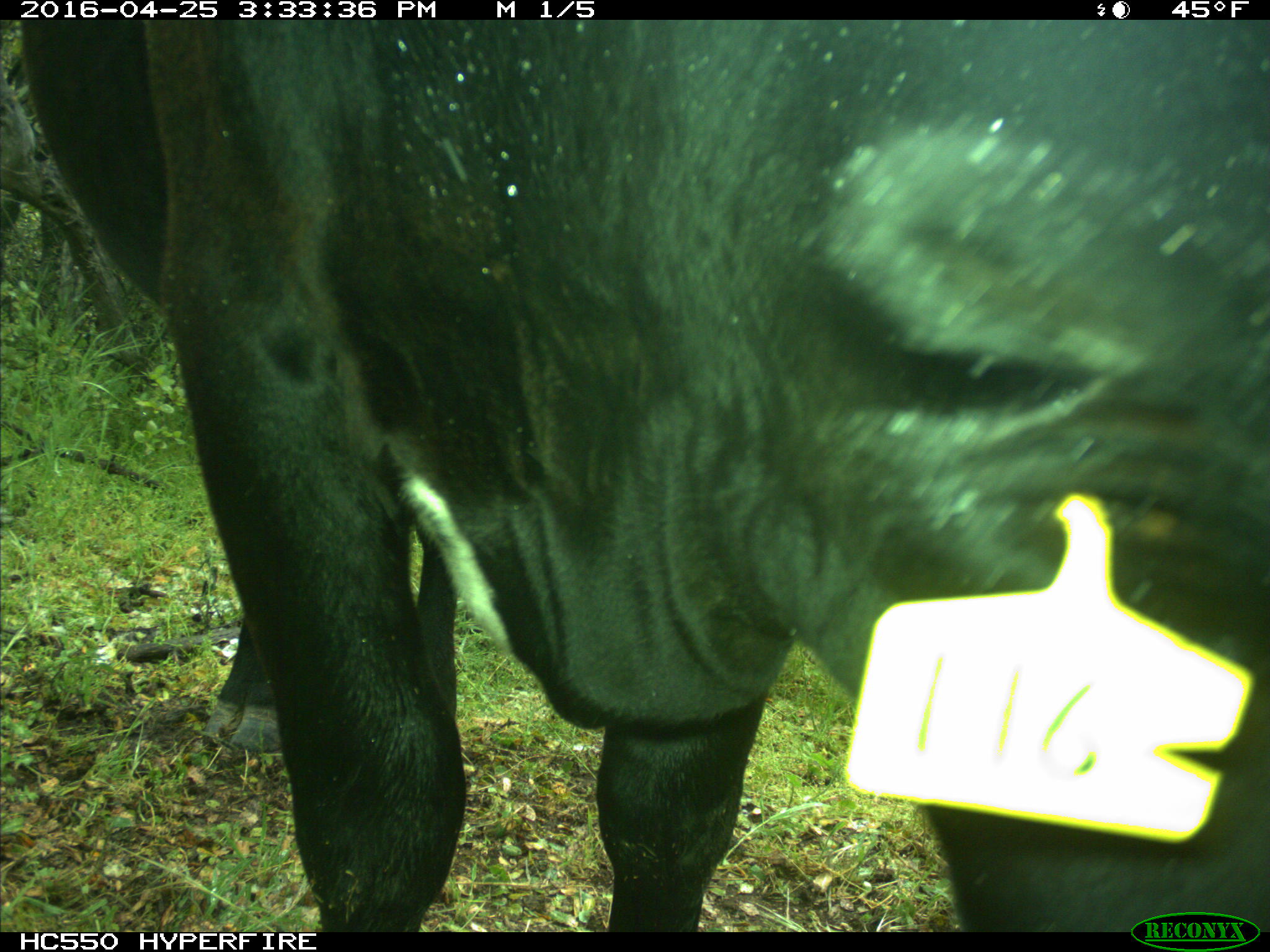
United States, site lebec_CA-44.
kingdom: Animalia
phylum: Chordata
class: Mammalia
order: Artiodactyla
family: Bovidae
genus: Bos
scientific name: Bos taurus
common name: domestic cow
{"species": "Bos taurus (domestic cow)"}